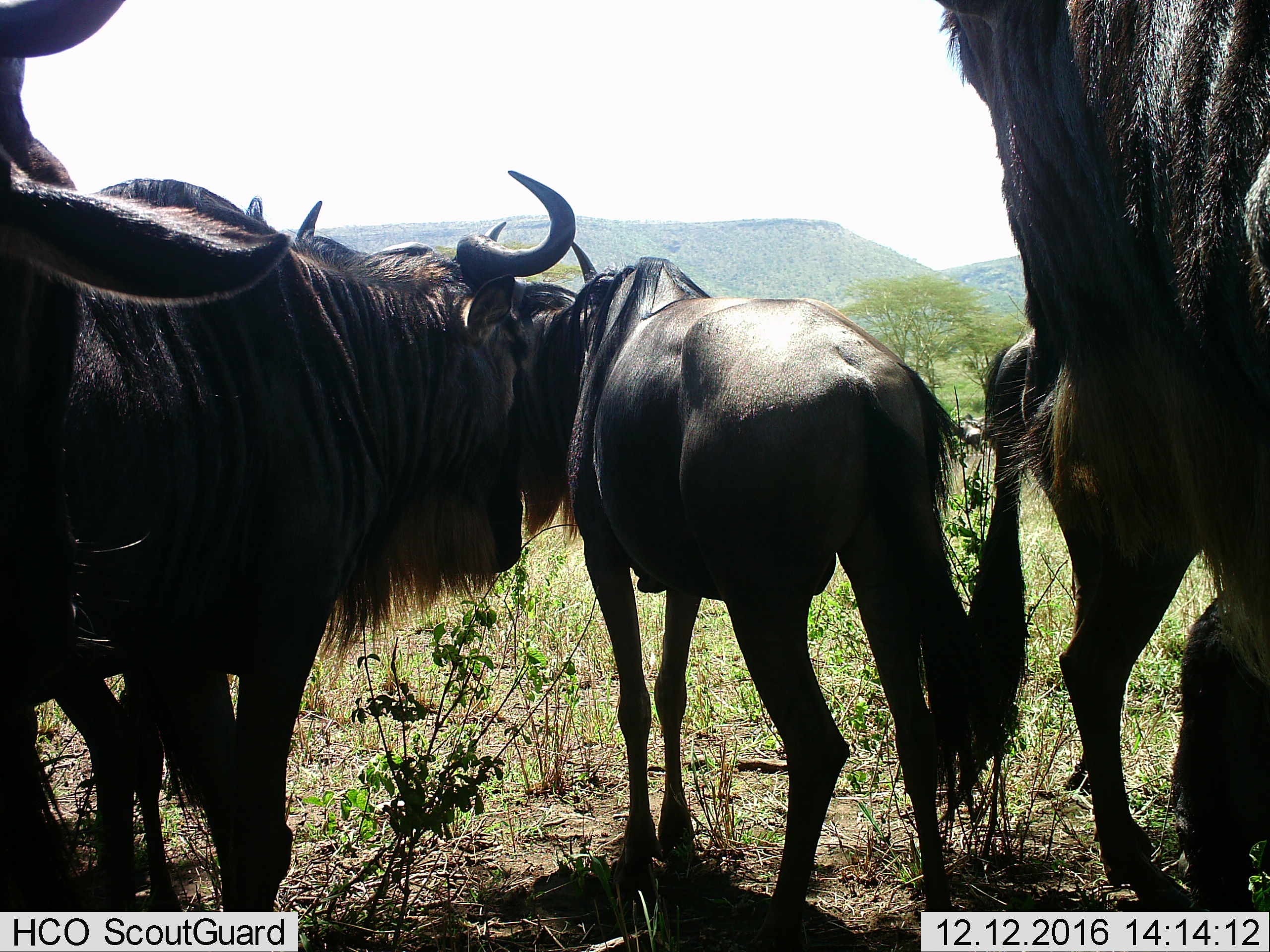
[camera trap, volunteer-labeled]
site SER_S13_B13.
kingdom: Animalia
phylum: Chordata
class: Mammalia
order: Artiodactyla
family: Bovidae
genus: Connochaetes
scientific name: Connochaetes taurinus taurinus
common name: blue wildebeest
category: wildebeestblue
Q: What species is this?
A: Wildebeestblue (blue wildebeest) (Connochaetes taurinus taurinus).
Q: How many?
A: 5.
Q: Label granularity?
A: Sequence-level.